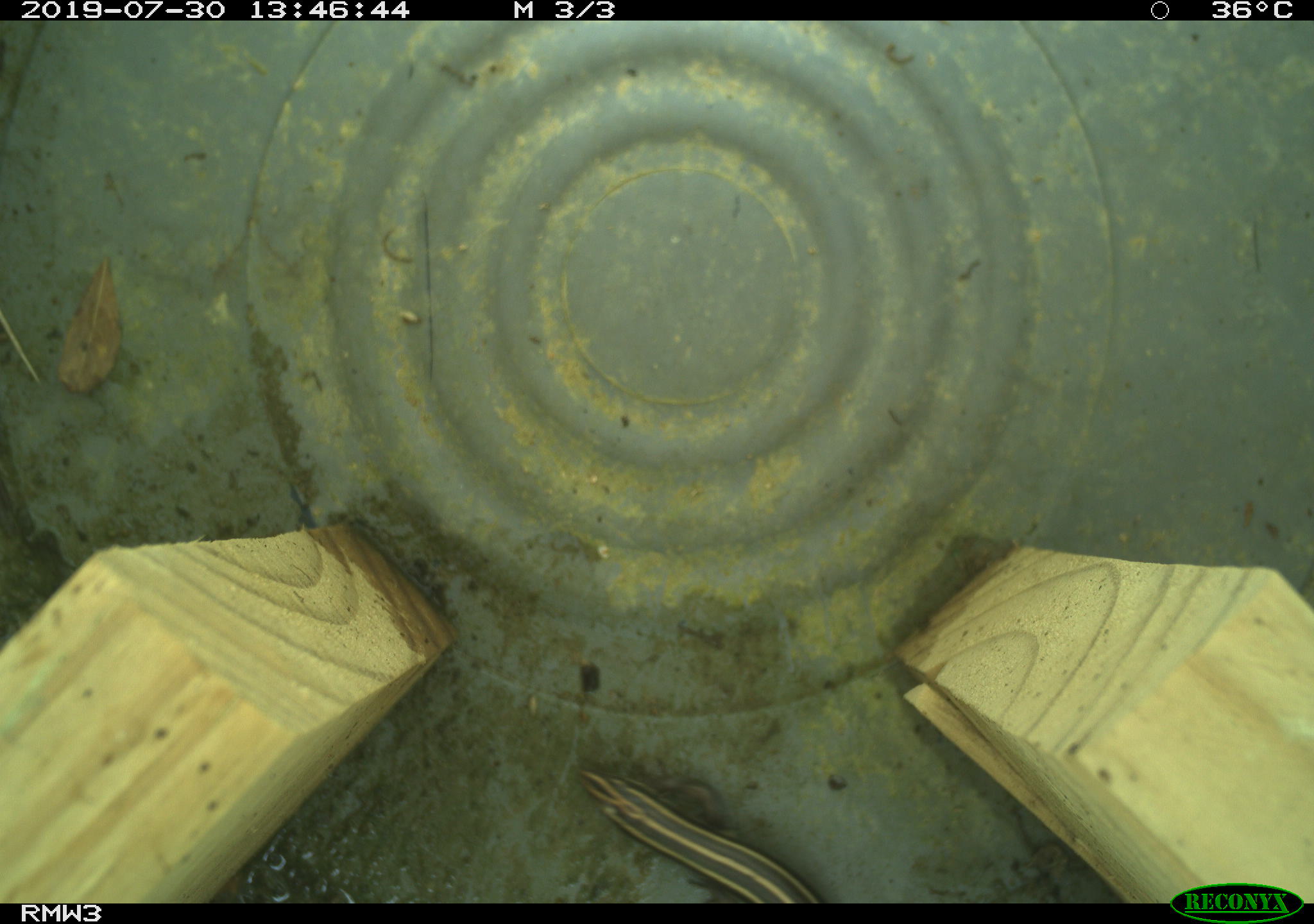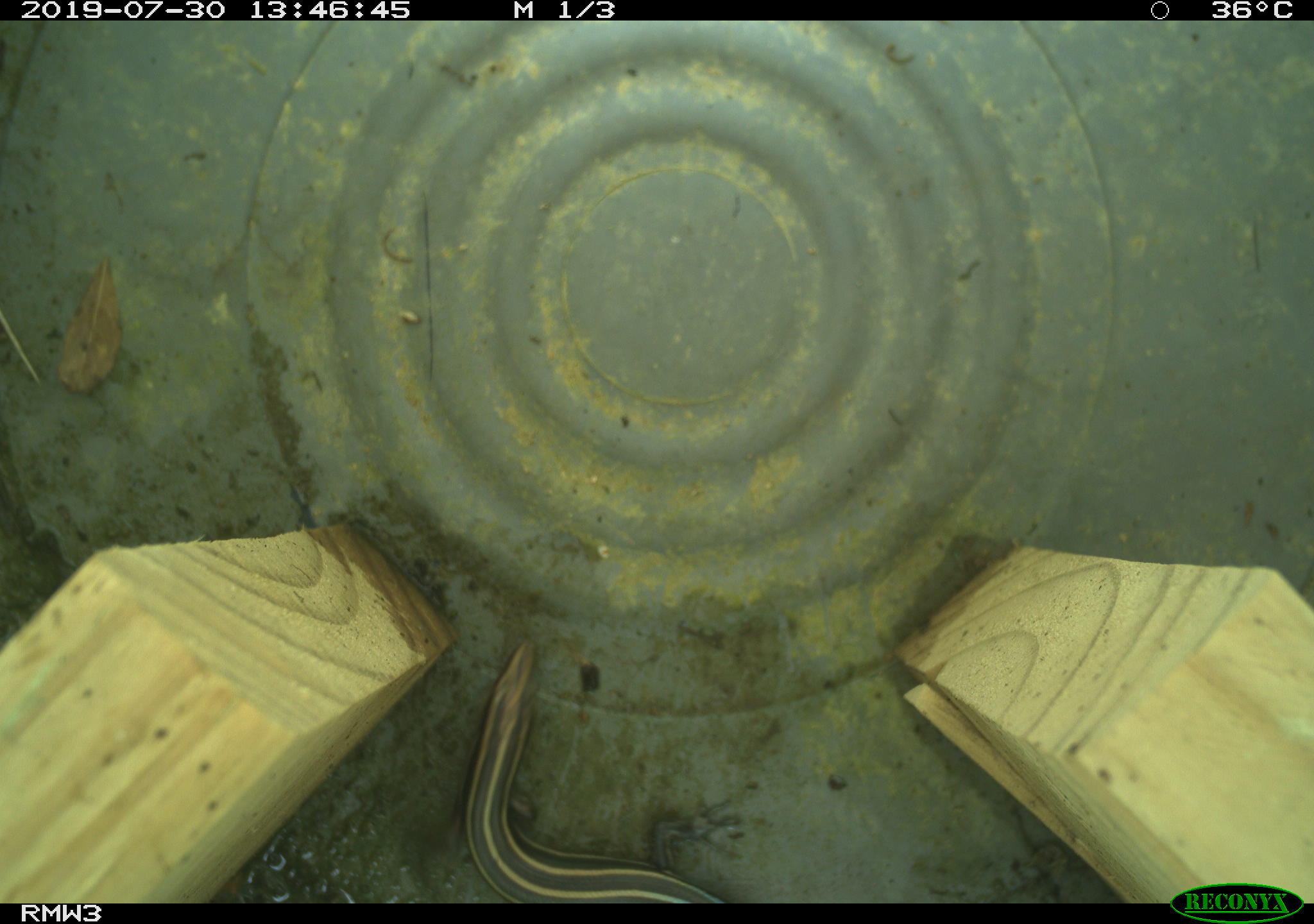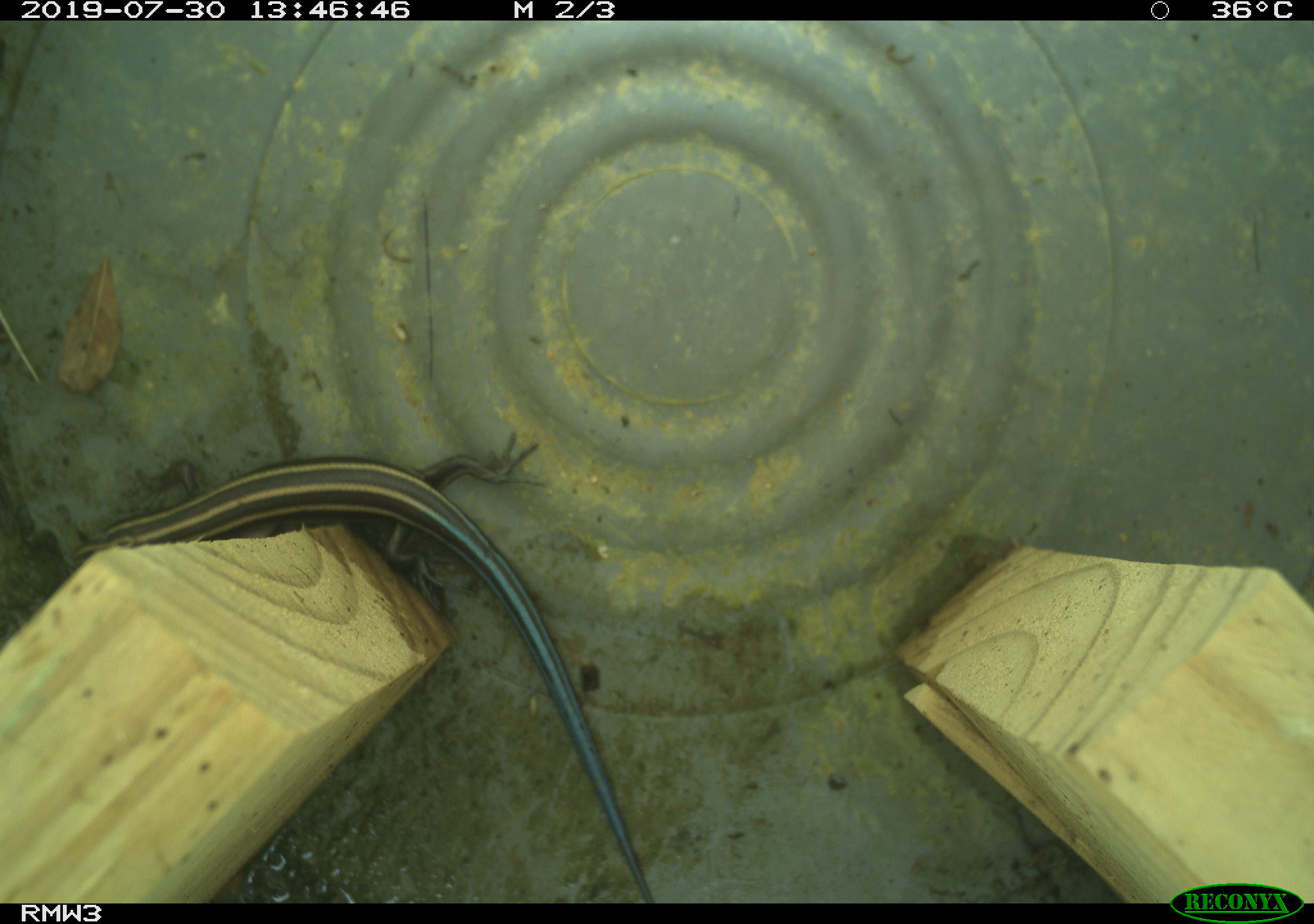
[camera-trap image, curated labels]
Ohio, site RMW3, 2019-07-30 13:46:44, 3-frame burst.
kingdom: Animalia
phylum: Chordata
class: Reptilia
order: Squamata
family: Scincidae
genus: Plestiodon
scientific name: Plestiodon fasciatus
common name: common five-lined skink